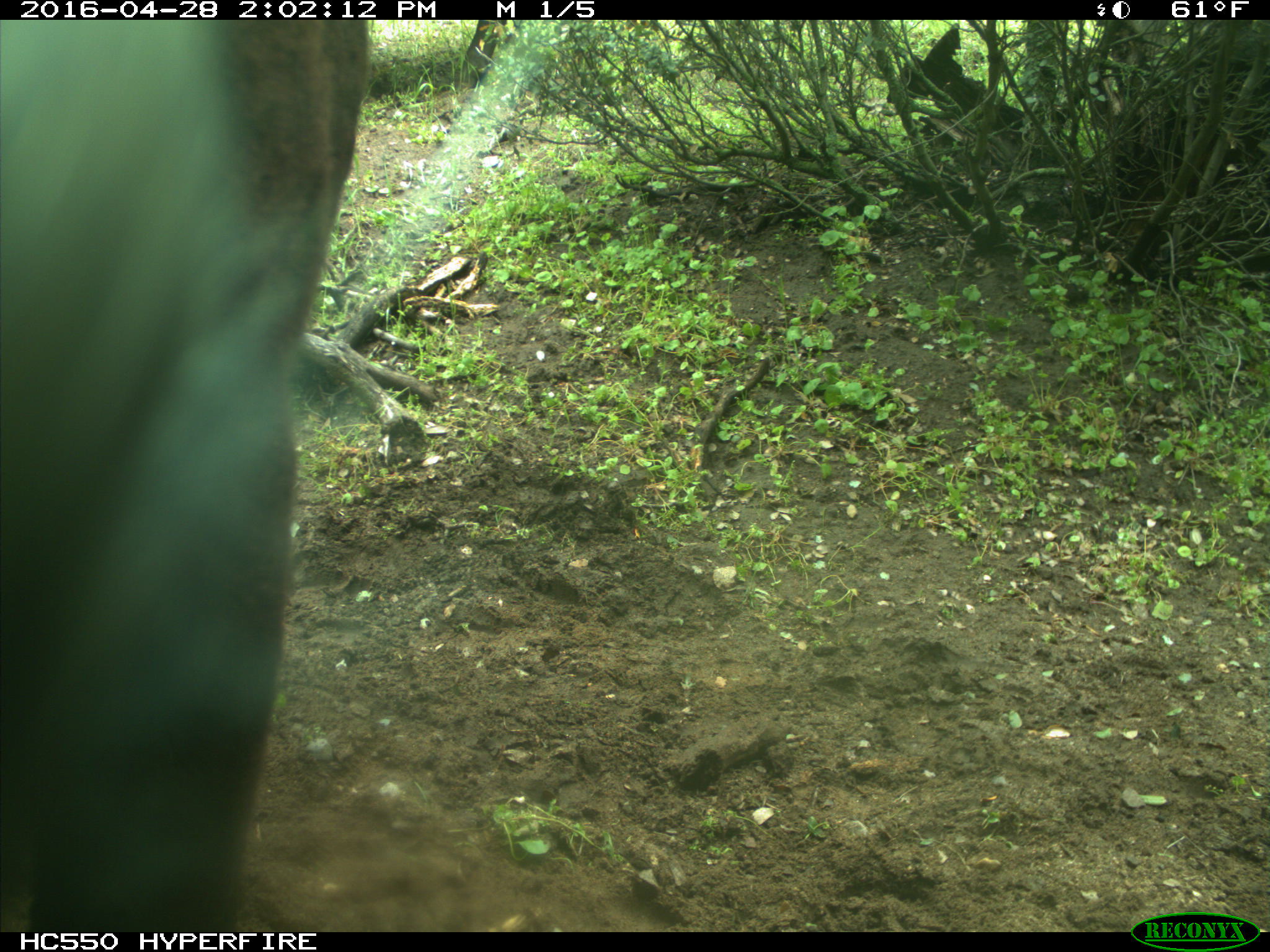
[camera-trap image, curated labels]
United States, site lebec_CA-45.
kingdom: Animalia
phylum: Chordata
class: Mammalia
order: Artiodactyla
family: Bovidae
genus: Bos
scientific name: Bos taurus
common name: domestic cow